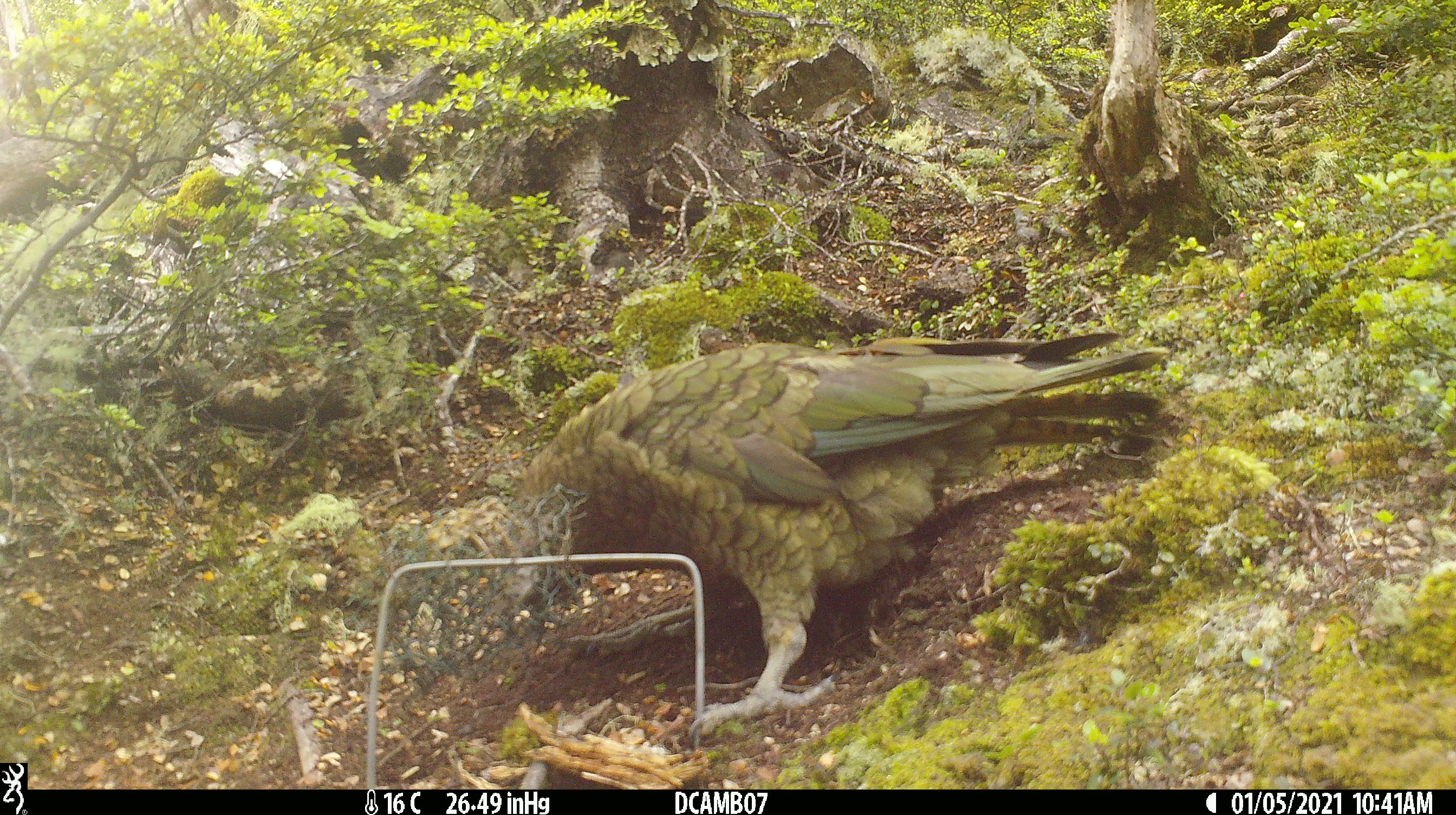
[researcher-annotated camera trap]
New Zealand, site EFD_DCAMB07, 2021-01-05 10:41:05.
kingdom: Animalia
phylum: Chordata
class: Aves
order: Psittaciformes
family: Strigopidae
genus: Nestor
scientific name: Nestor notabilis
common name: kea